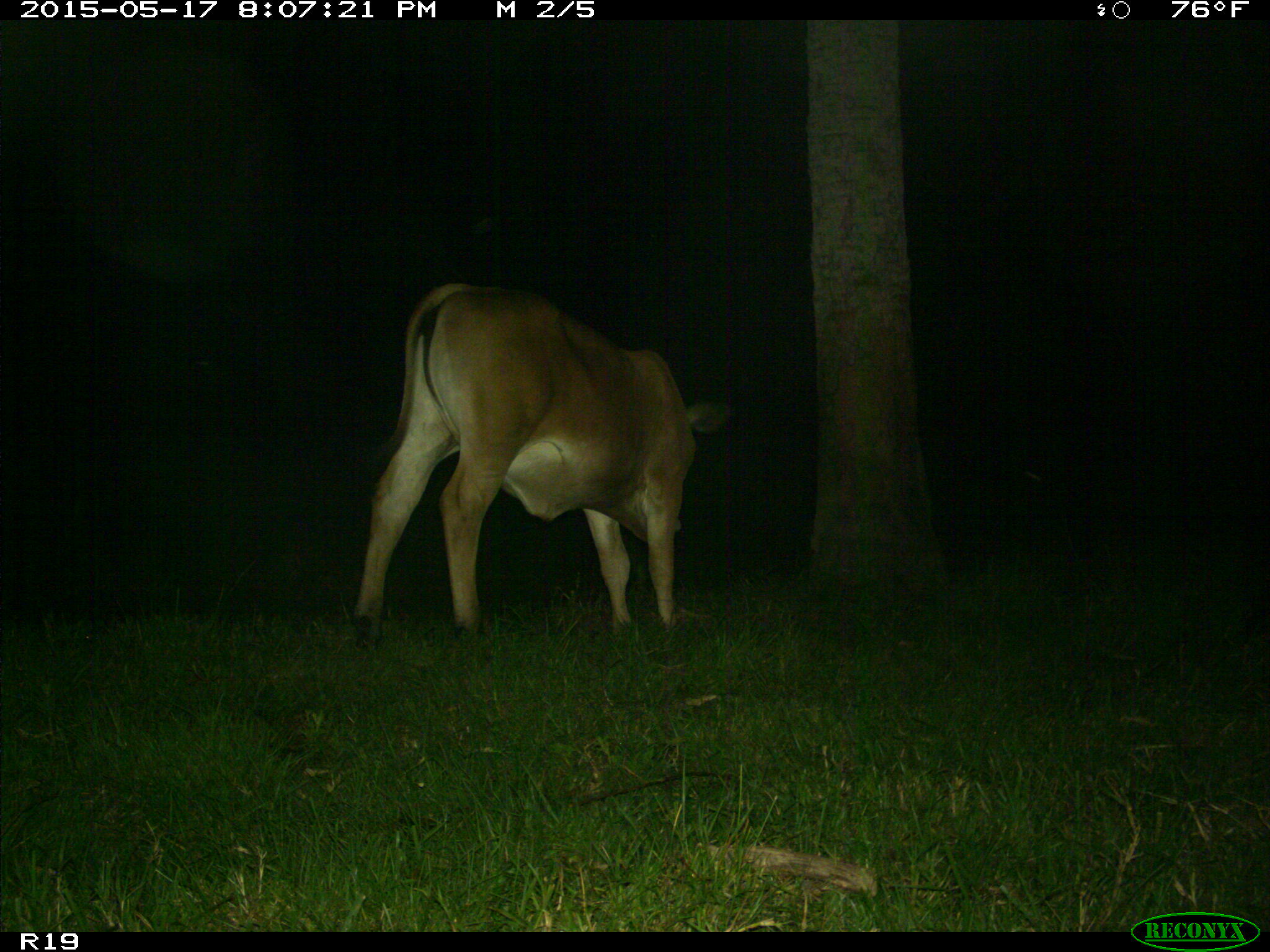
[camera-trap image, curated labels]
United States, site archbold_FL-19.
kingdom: Animalia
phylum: Chordata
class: Mammalia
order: Artiodactyla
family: Bovidae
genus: Bos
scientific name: Bos taurus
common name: domestic cow